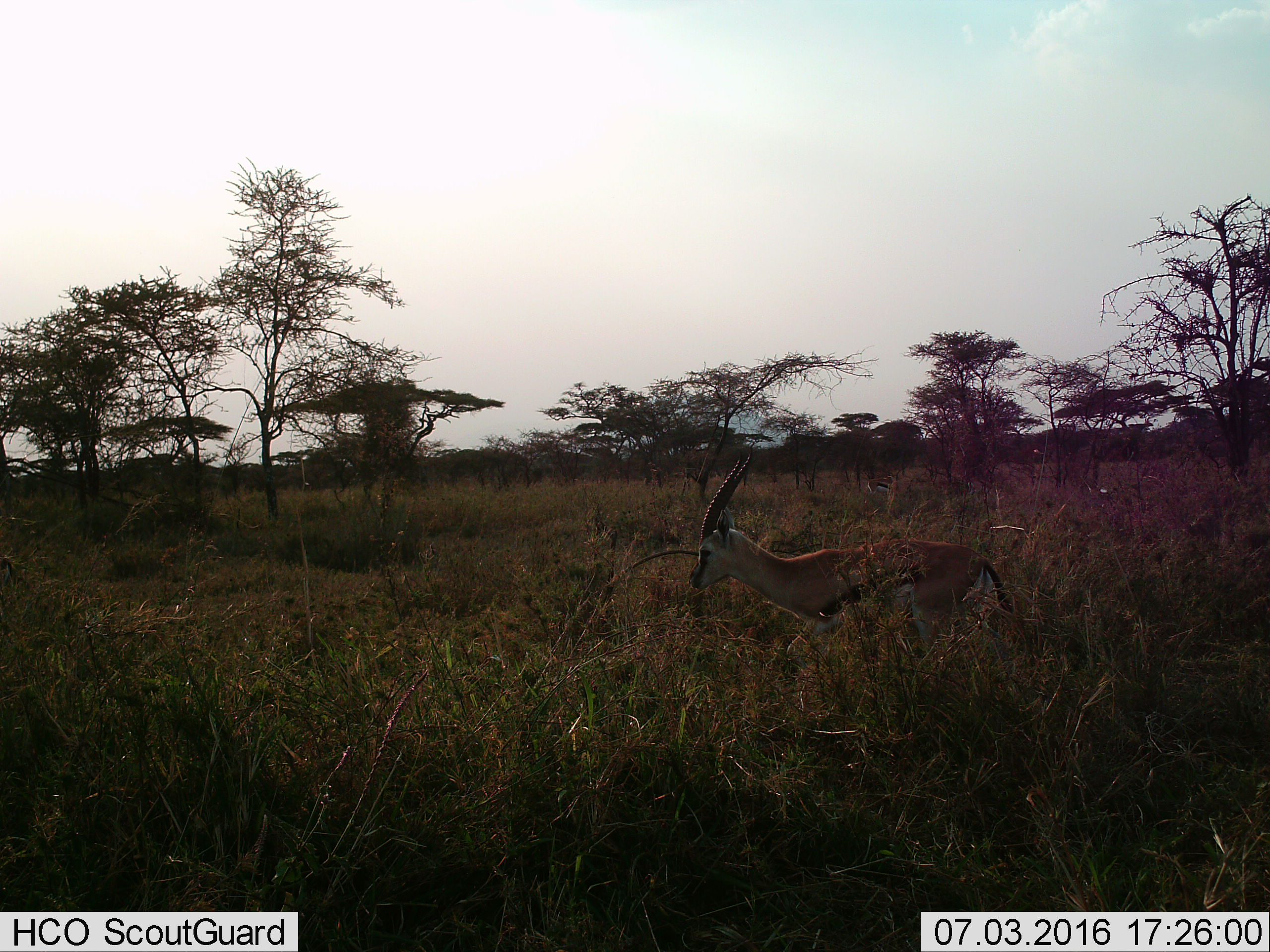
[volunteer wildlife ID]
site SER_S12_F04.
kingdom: Animalia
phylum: Chordata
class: Mammalia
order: Artiodactyla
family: Bovidae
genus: Eudorcas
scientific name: Eudorcas thomsonii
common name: thomson's gazelle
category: gazellethomsons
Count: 1.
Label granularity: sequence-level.